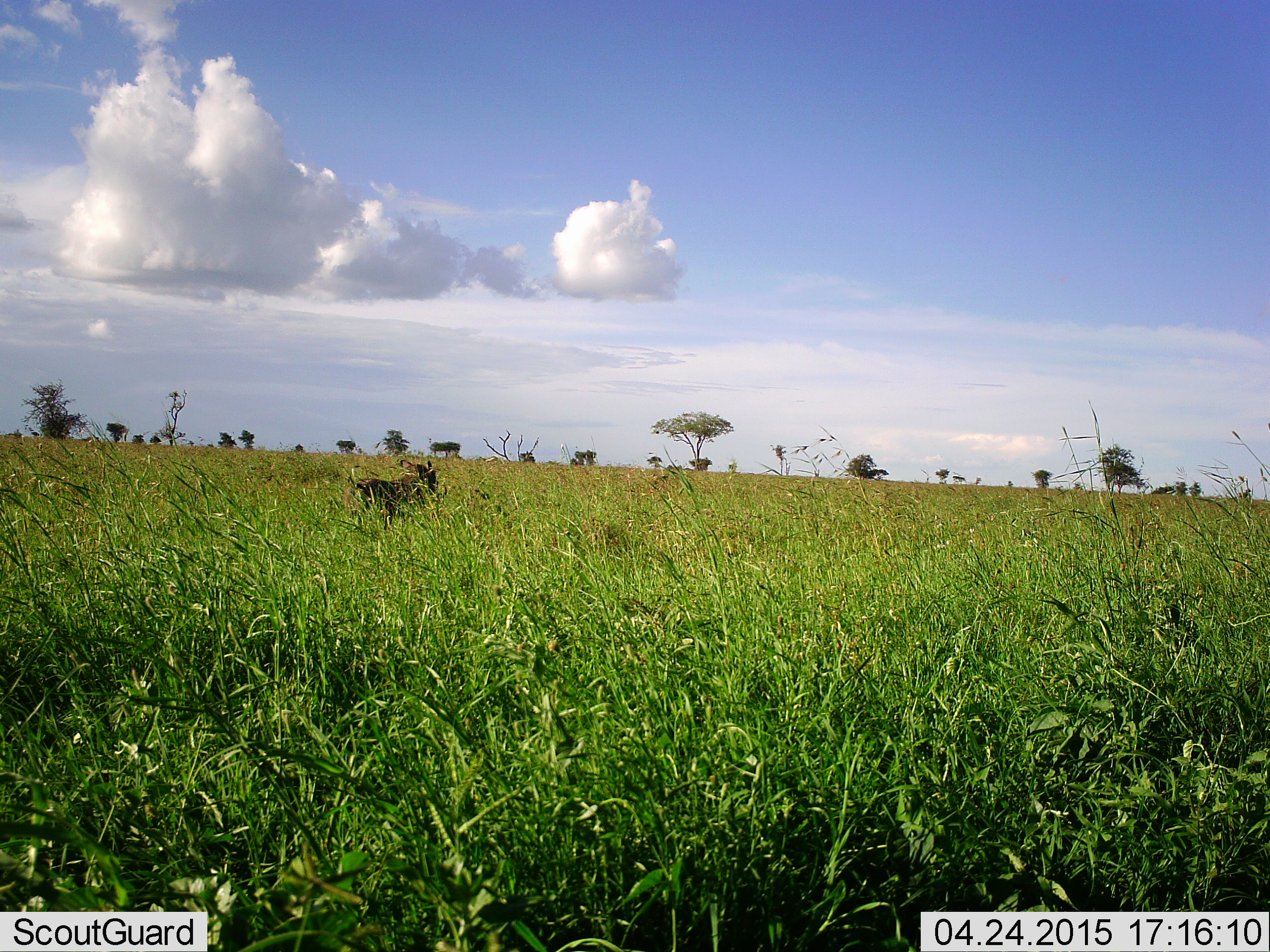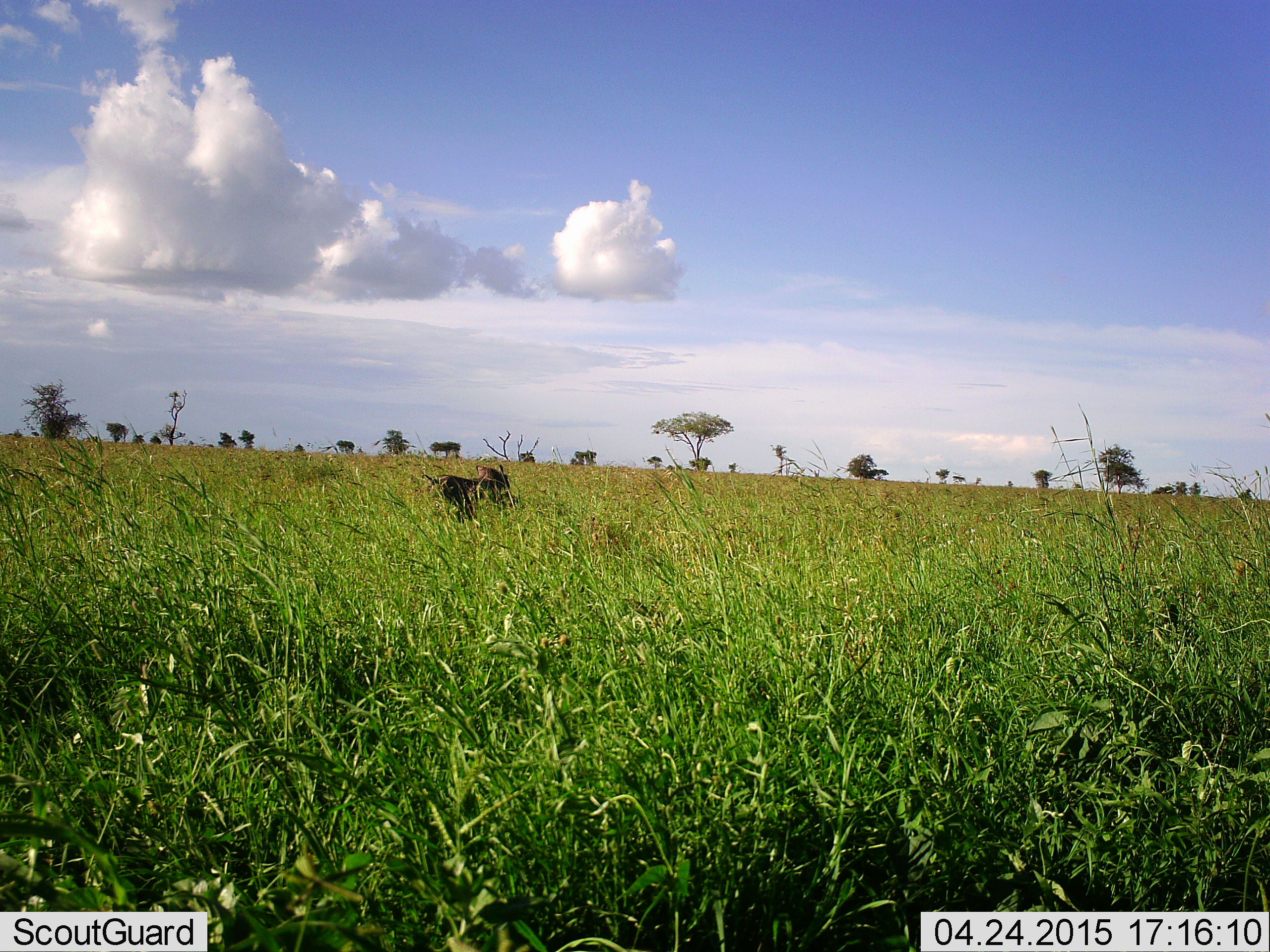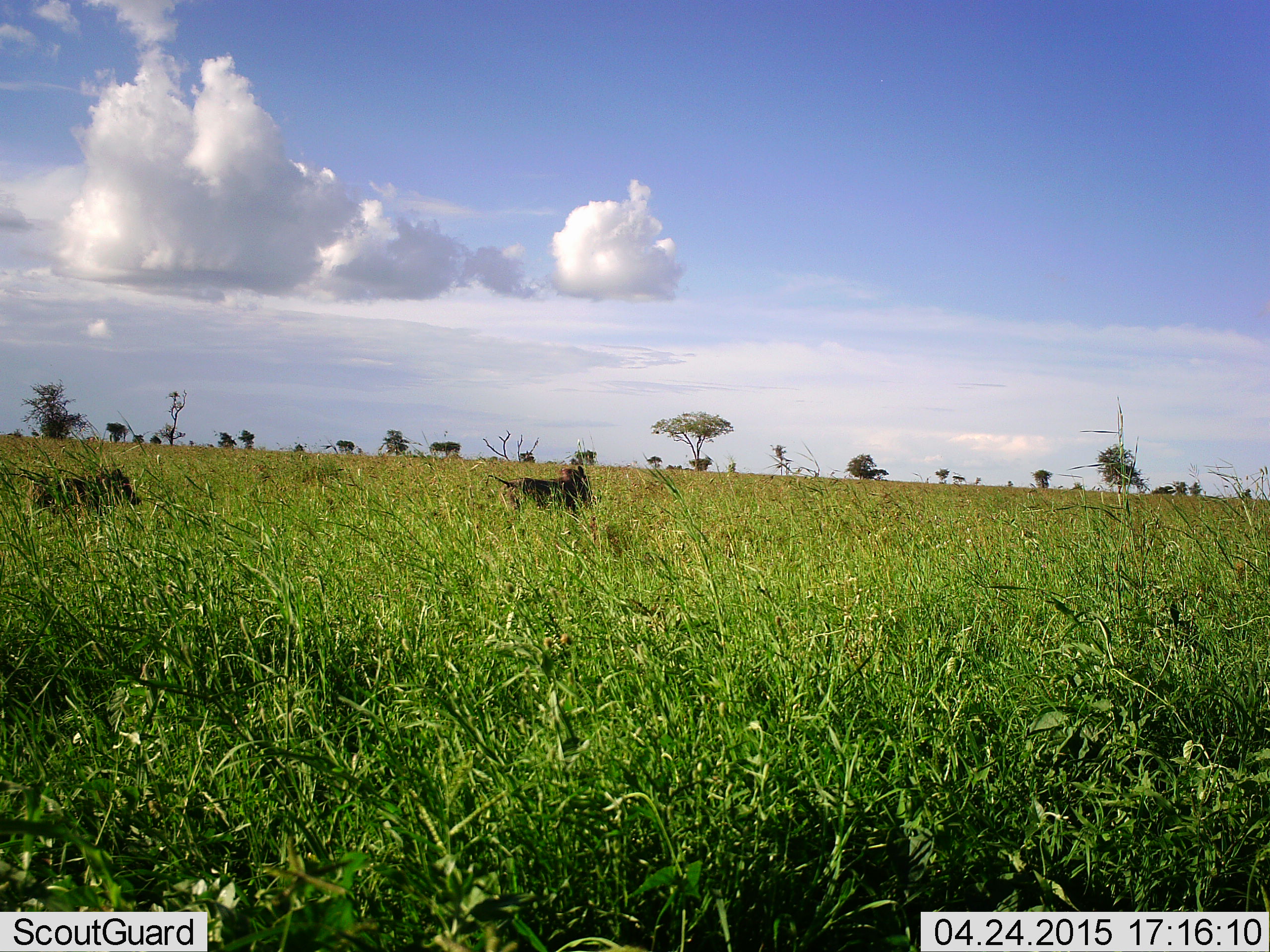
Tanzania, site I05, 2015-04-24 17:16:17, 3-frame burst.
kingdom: Animalia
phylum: Chordata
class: Mammalia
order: Artiodactyla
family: Suidae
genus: Phacochoerus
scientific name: Phacochoerus africanus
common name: warthog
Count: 2.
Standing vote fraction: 0%.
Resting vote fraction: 0%.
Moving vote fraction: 100%.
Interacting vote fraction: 0%.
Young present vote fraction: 0%.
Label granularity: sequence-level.